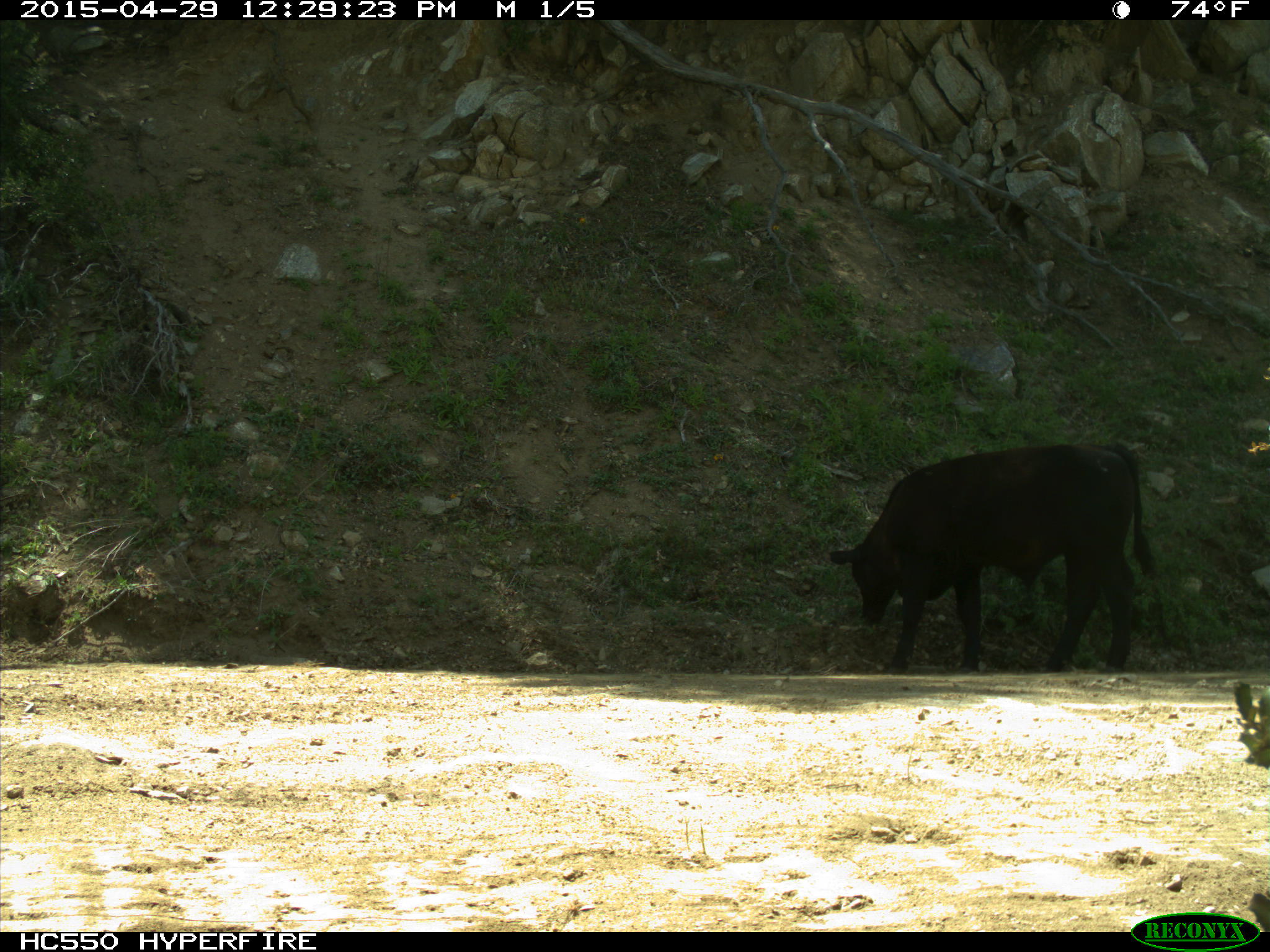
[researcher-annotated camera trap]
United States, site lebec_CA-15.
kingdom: Animalia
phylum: Chordata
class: Mammalia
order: Artiodactyla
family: Bovidae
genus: Bos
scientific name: Bos taurus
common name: domestic cow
Bos taurus (domestic cow).